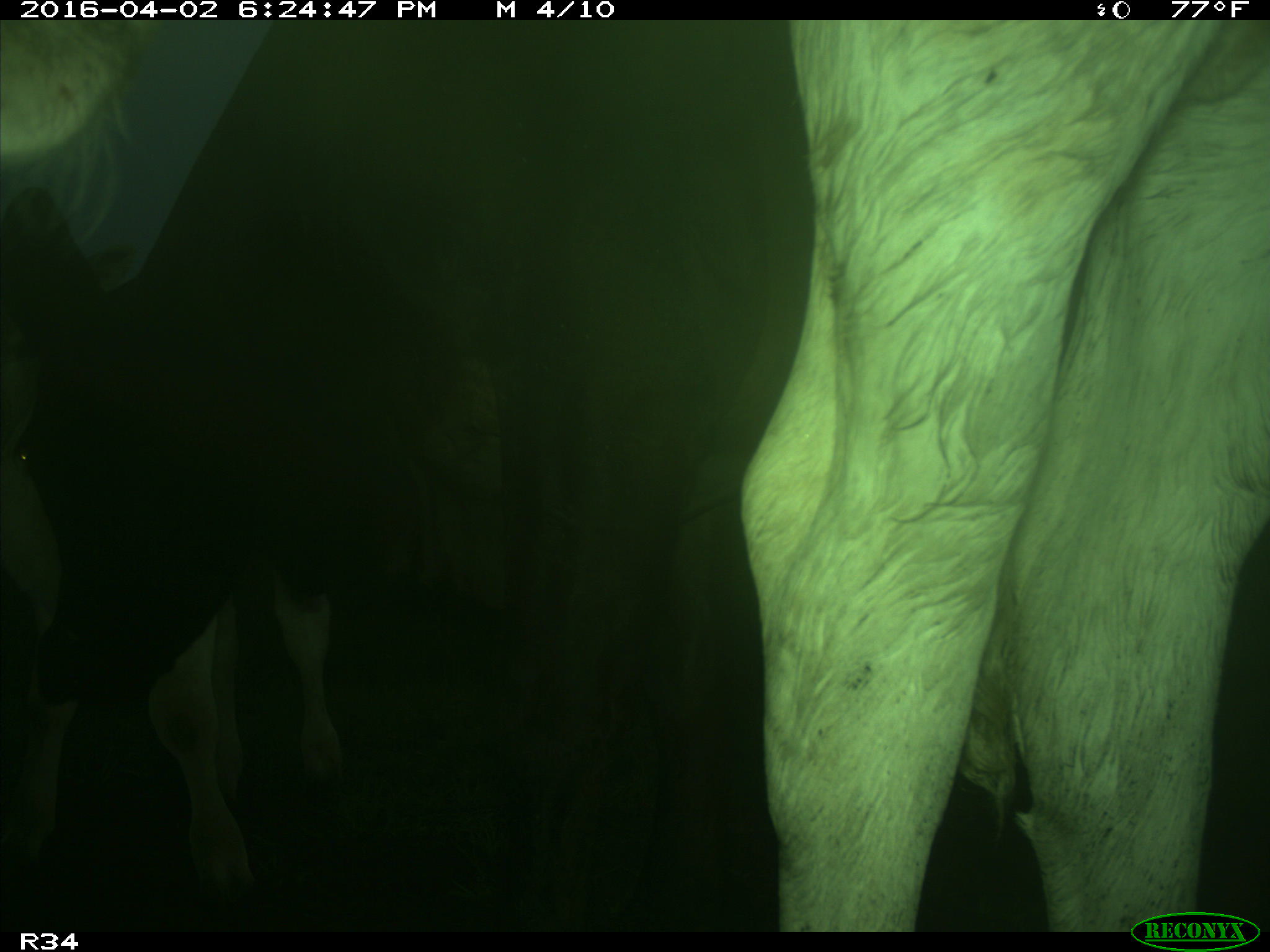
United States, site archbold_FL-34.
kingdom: Animalia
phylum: Chordata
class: Mammalia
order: Artiodactyla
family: Bovidae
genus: Bos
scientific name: Bos taurus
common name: domestic cow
Bos taurus (domestic cow).